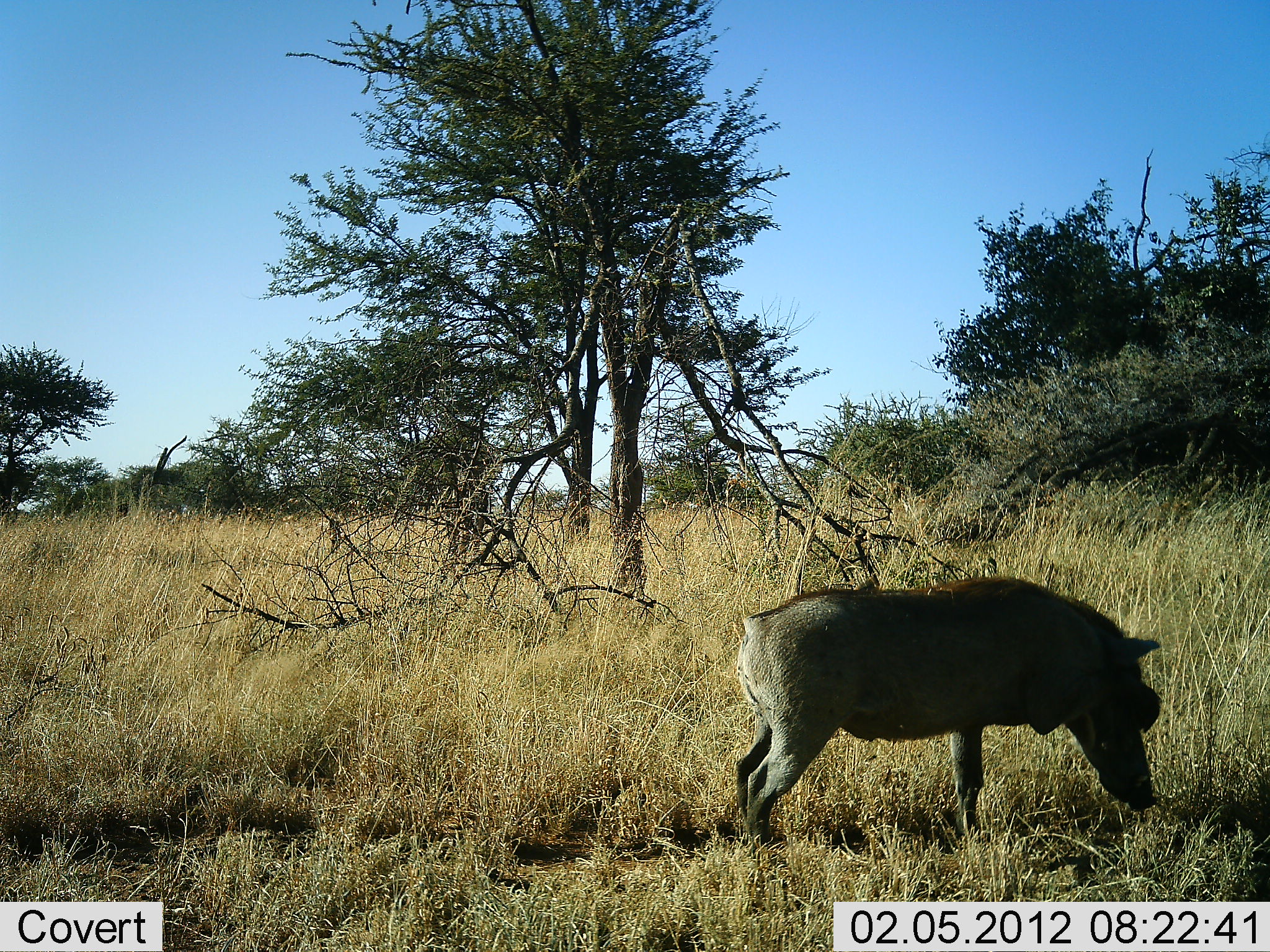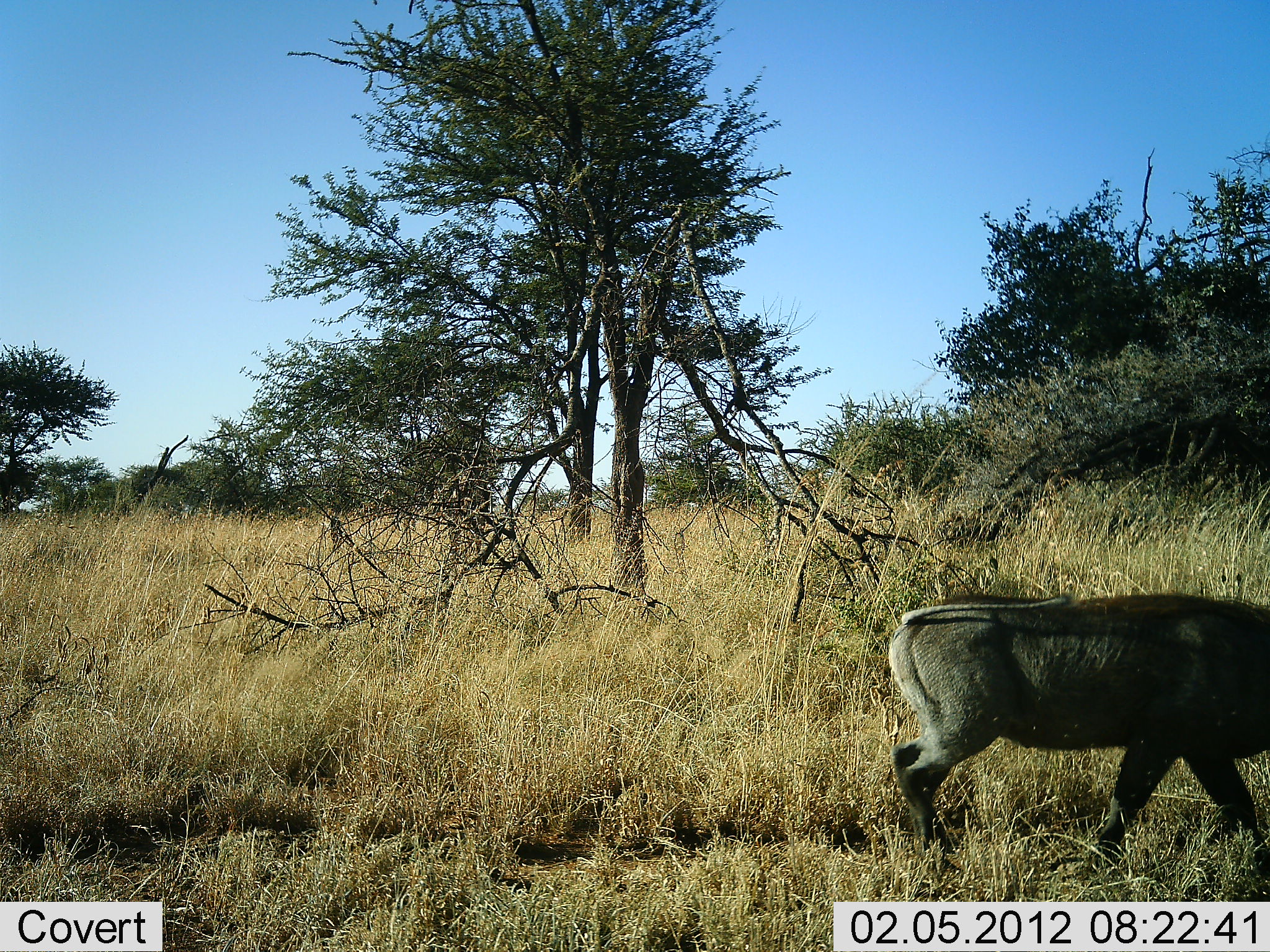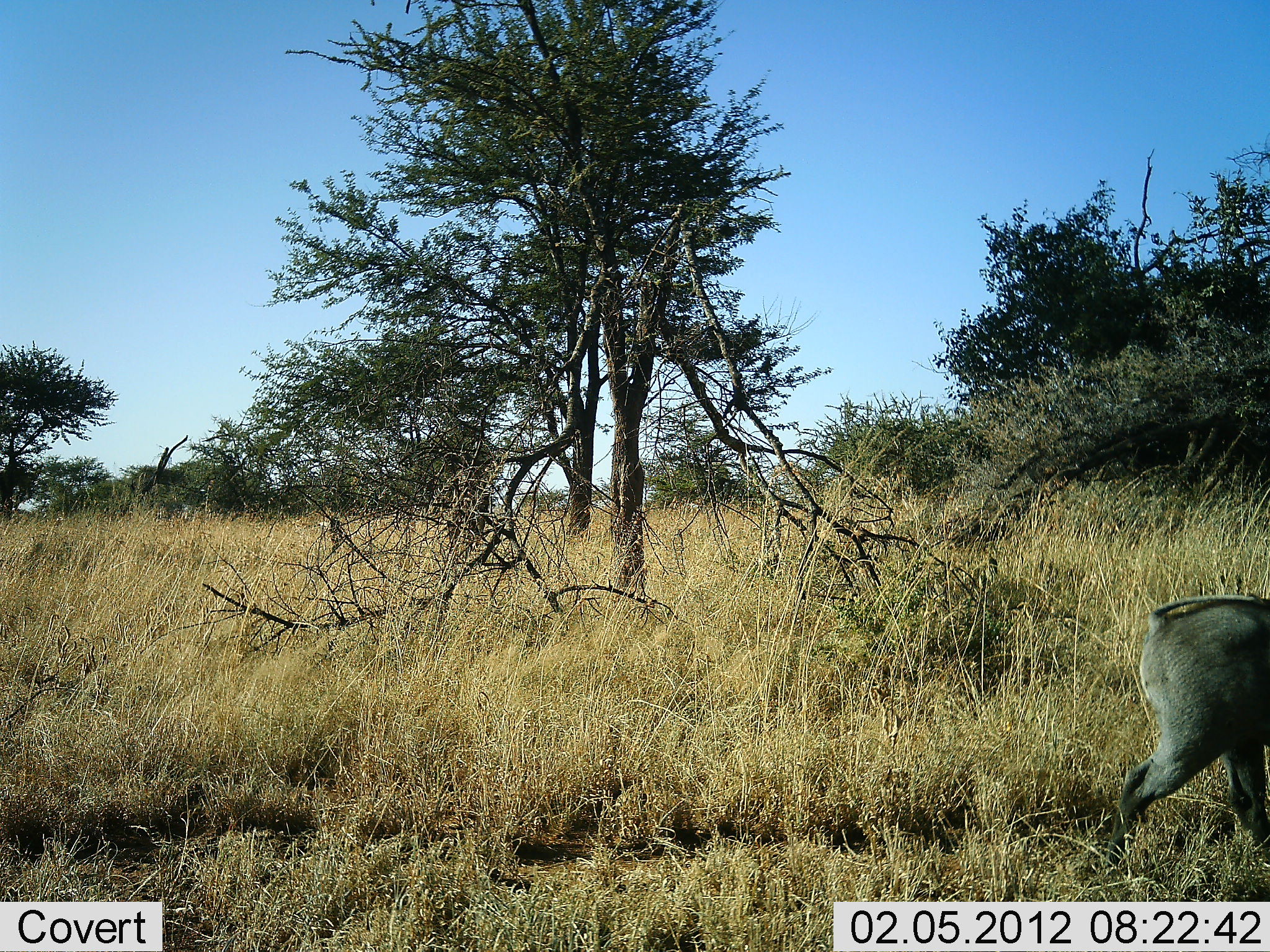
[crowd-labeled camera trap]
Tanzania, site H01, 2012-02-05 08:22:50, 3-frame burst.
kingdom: Animalia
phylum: Chordata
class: Mammalia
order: Artiodactyla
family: Suidae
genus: Phacochoerus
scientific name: Phacochoerus africanus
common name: warthog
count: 1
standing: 4%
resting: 0%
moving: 96%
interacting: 0%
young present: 0%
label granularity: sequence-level